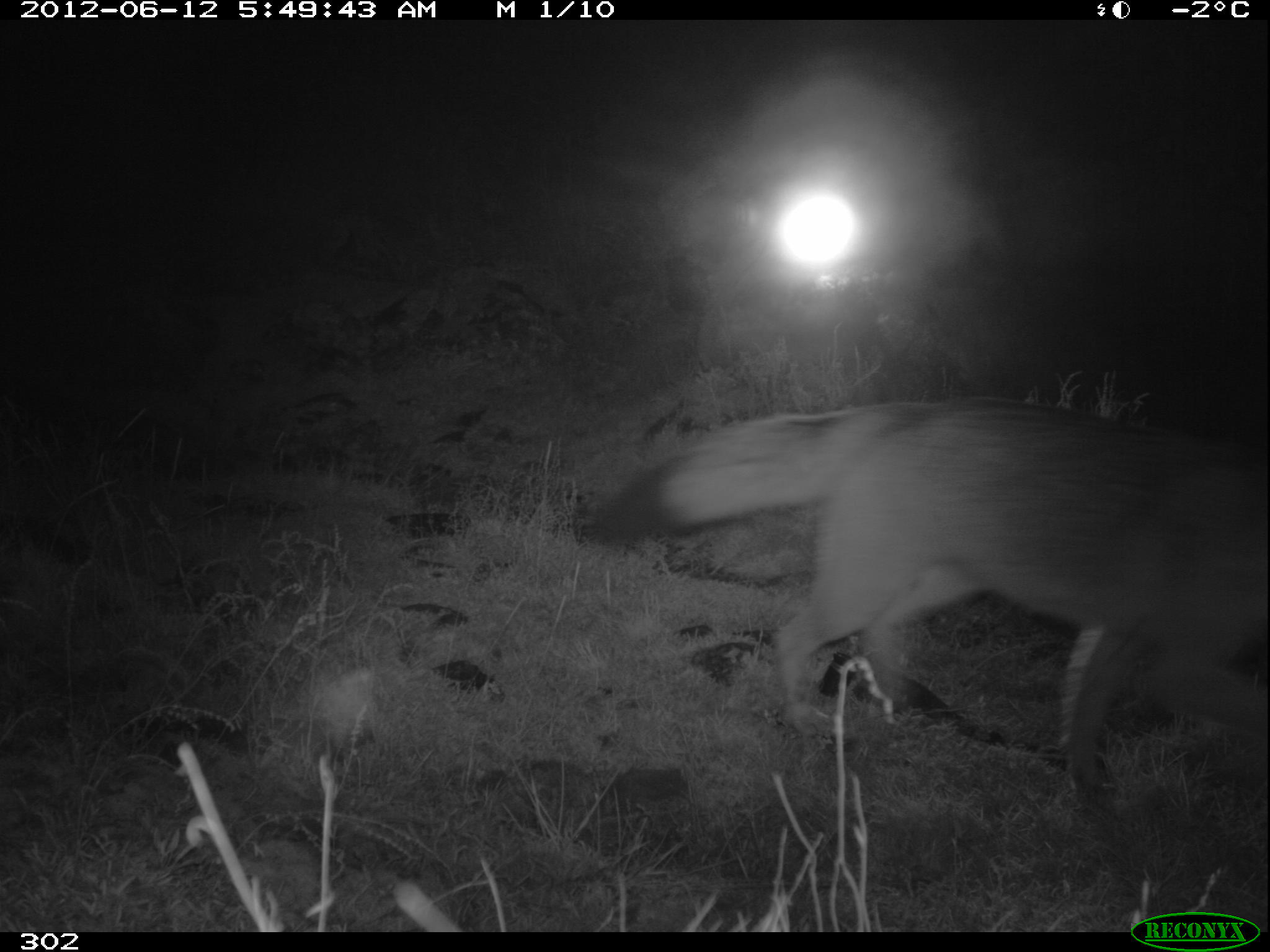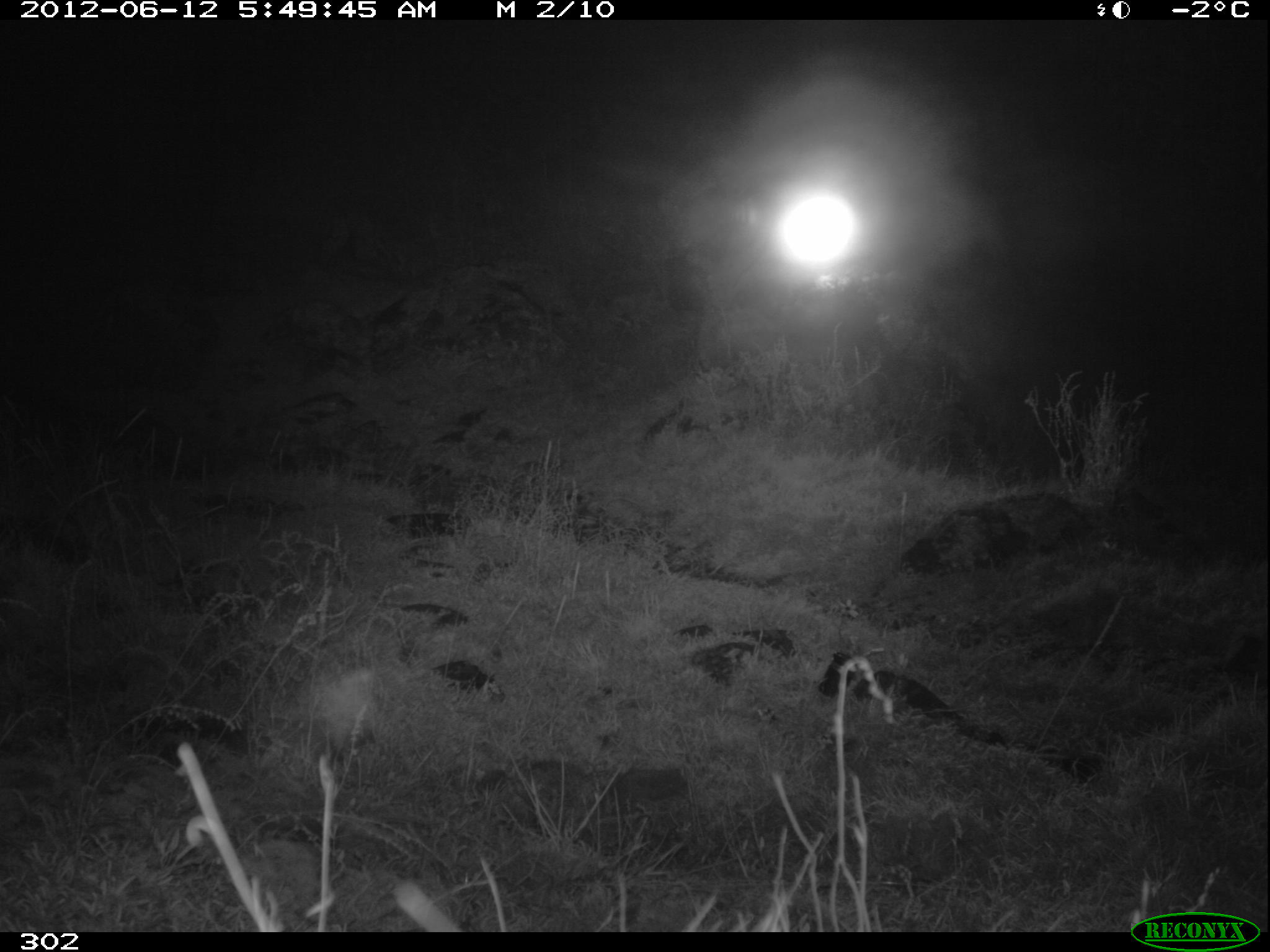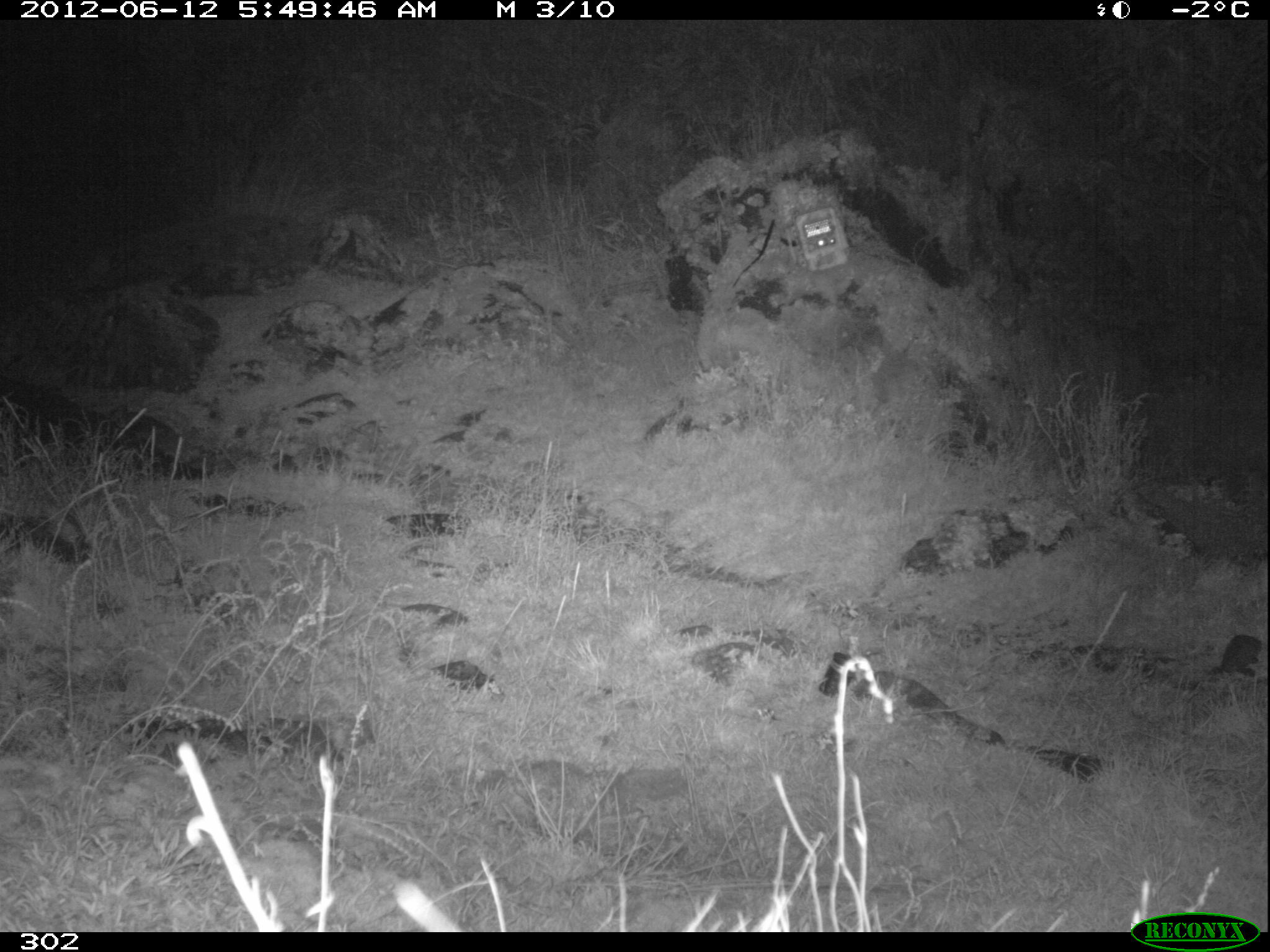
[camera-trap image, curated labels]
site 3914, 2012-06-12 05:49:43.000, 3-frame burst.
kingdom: Animalia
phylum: Chordata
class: Mammalia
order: Carnivora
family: Canidae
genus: Lycalopex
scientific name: Lycalopex culpaeus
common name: culpeo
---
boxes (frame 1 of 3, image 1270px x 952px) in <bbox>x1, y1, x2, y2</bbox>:
lycalopex culpaeus: <bbox>577, 394, 1270, 792</bbox>